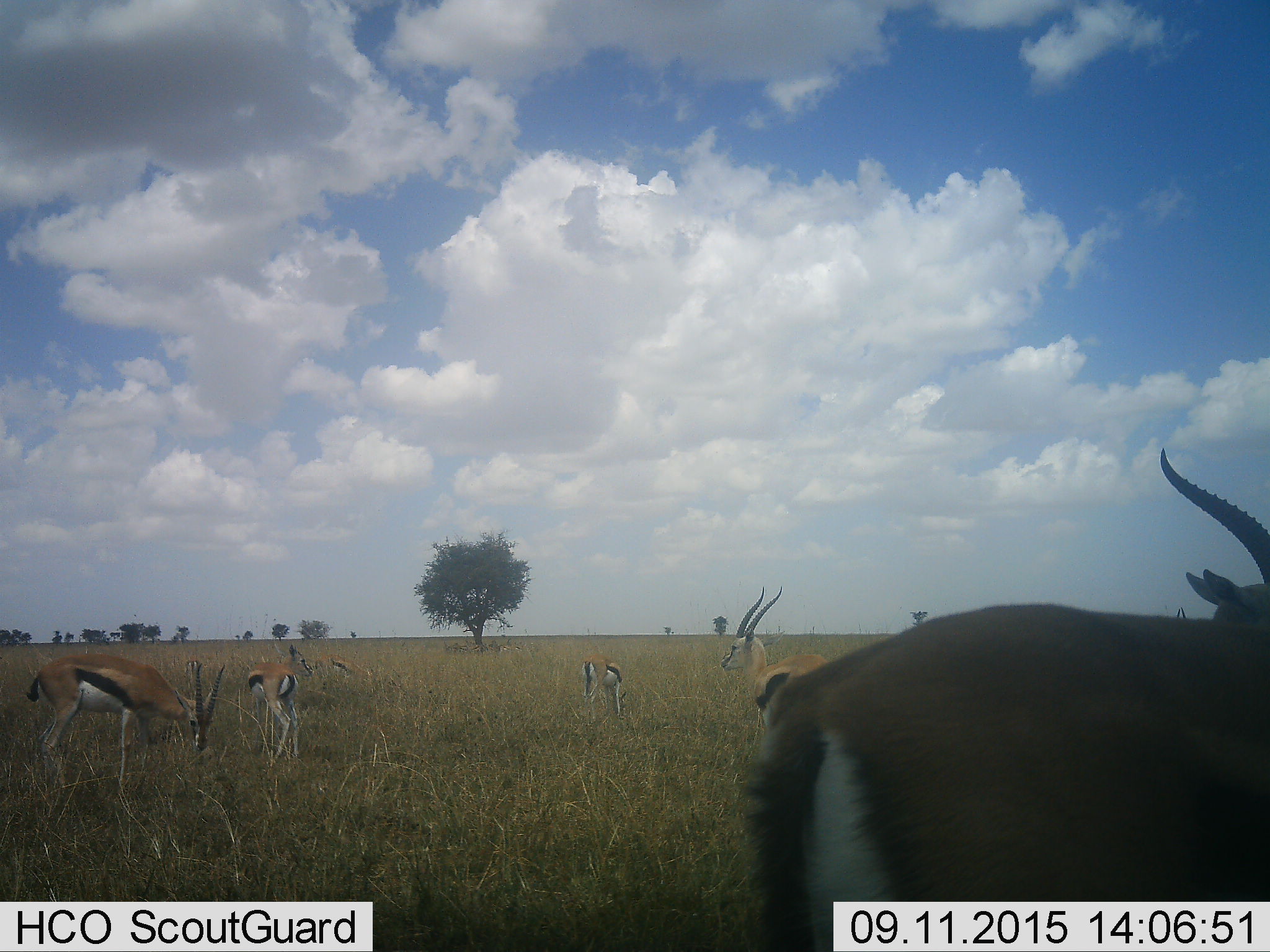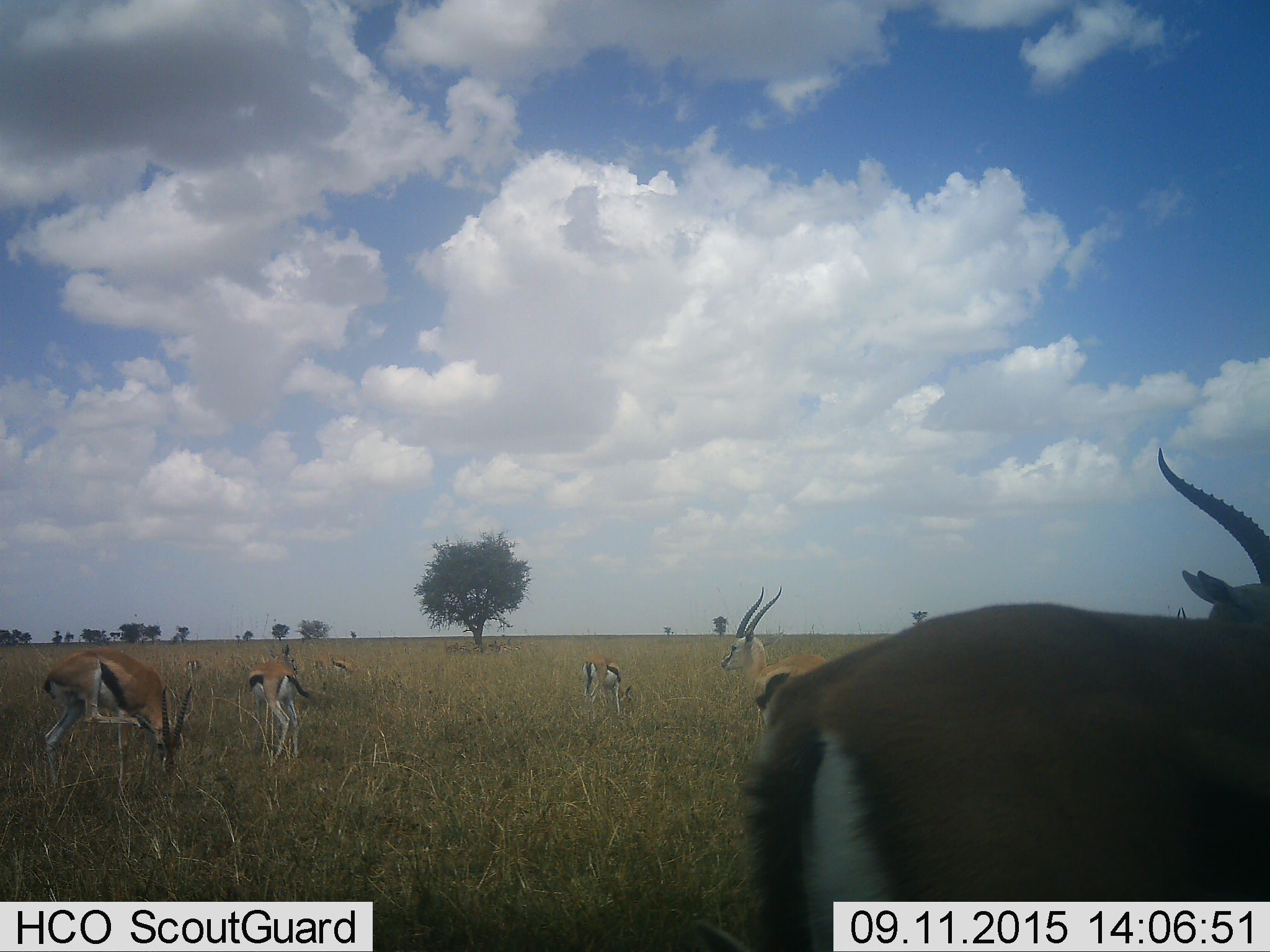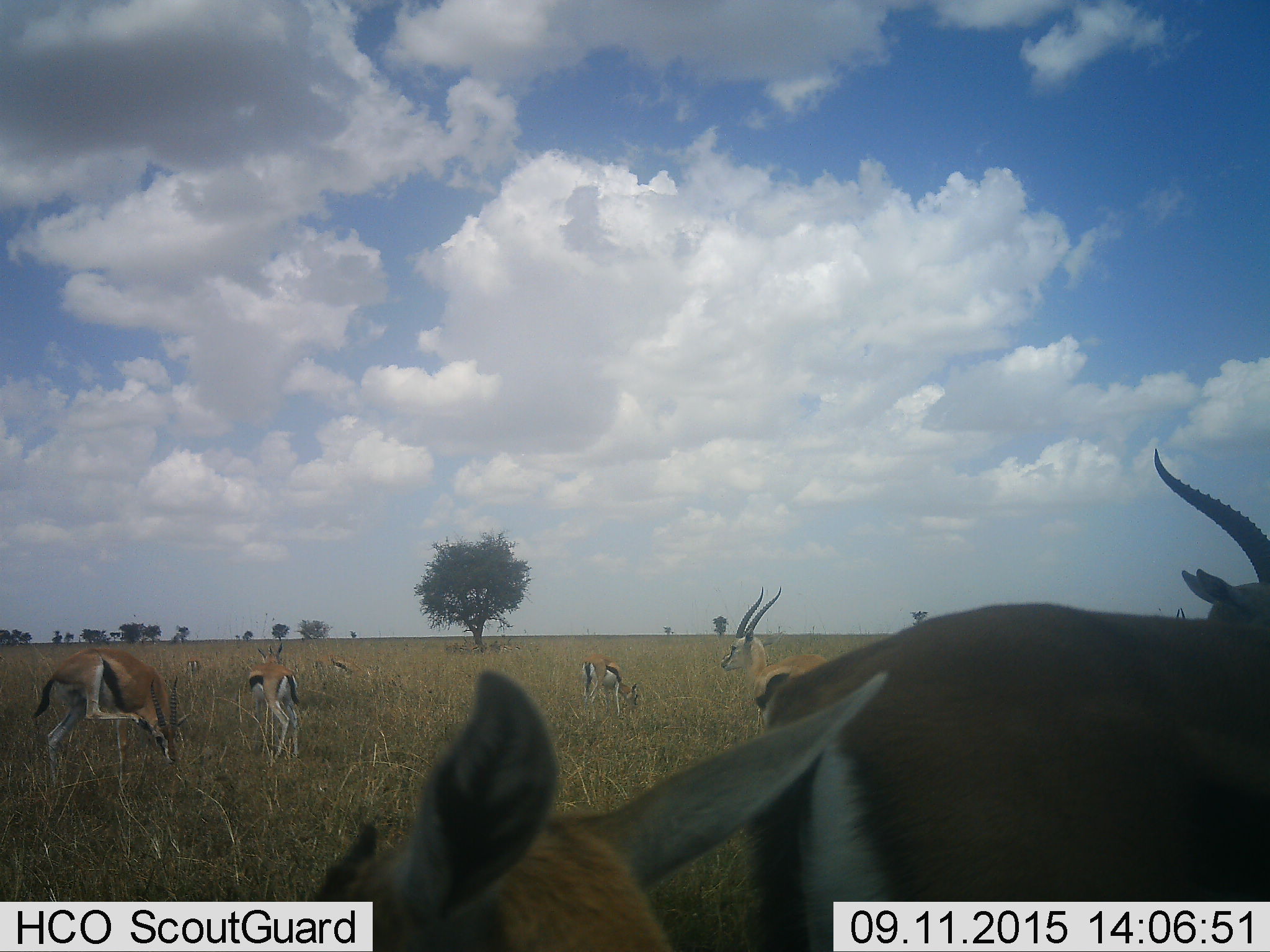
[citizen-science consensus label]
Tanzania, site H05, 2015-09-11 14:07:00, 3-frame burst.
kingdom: Animalia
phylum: Chordata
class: Mammalia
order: Artiodactyla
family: Bovidae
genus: Eudorcas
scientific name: Eudorcas thomsonii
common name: thomson's gazelle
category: gazellethomsons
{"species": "gazellethomsons (thomson's gazelle) (Eudorcas thomsonii)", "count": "9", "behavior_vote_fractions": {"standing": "78%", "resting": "0%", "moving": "22%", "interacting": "0%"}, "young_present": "11%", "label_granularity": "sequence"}